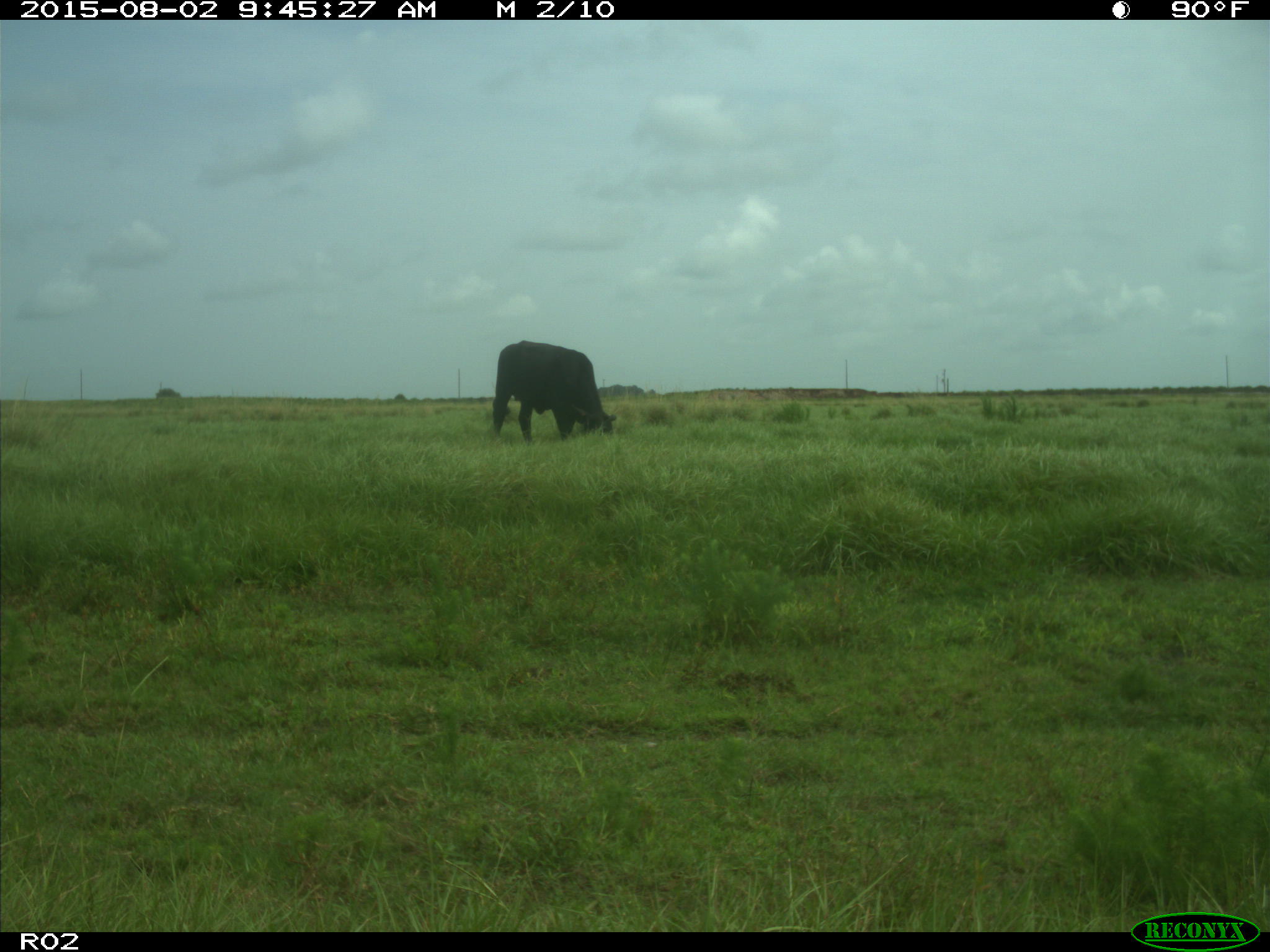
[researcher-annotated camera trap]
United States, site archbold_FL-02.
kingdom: Animalia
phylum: Chordata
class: Mammalia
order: Artiodactyla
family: Bovidae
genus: Bos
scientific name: Bos taurus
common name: domestic cow